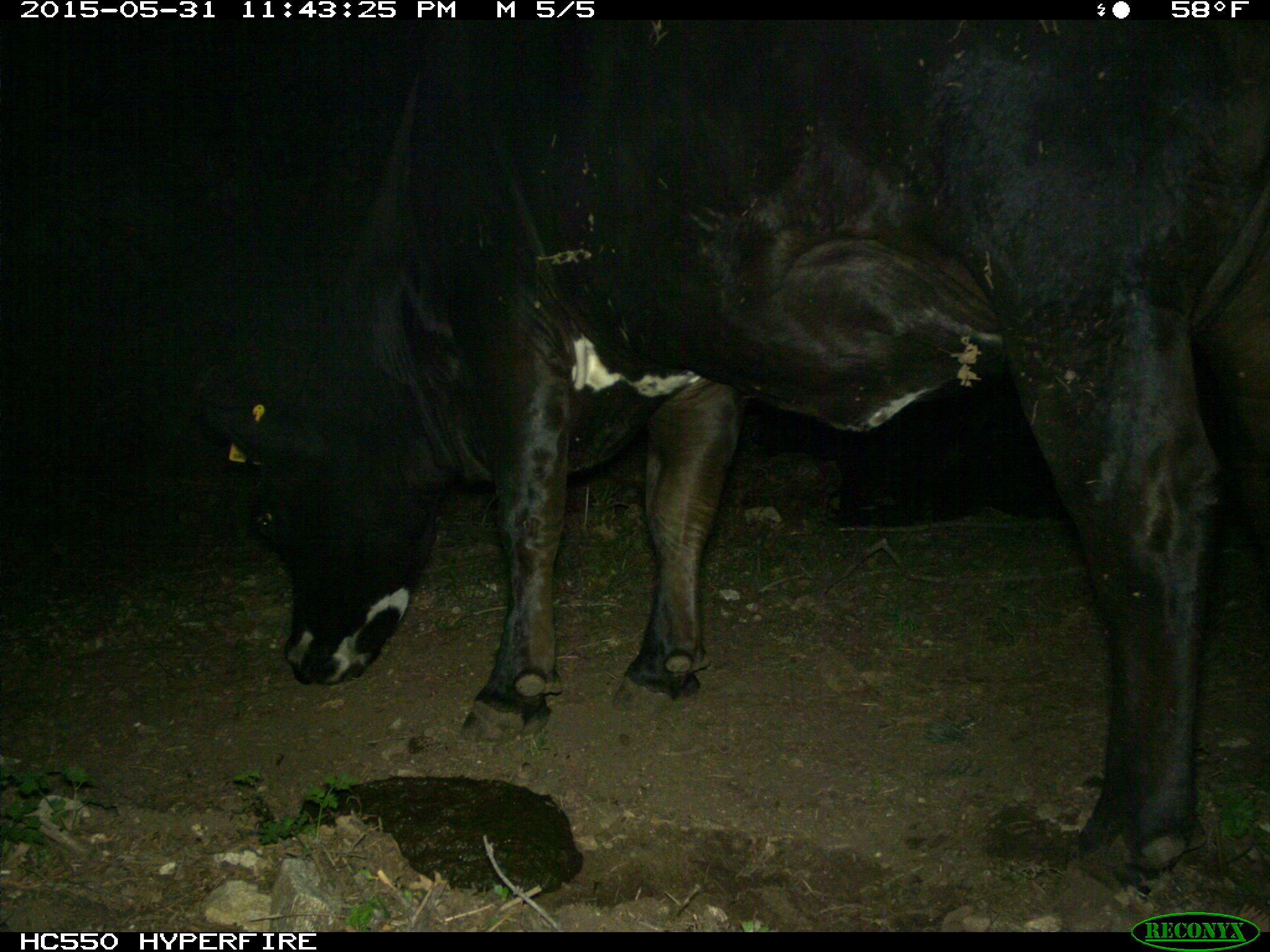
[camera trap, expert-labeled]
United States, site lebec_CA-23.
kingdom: Animalia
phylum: Chordata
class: Mammalia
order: Artiodactyla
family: Bovidae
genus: Bos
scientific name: Bos taurus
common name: domestic cow